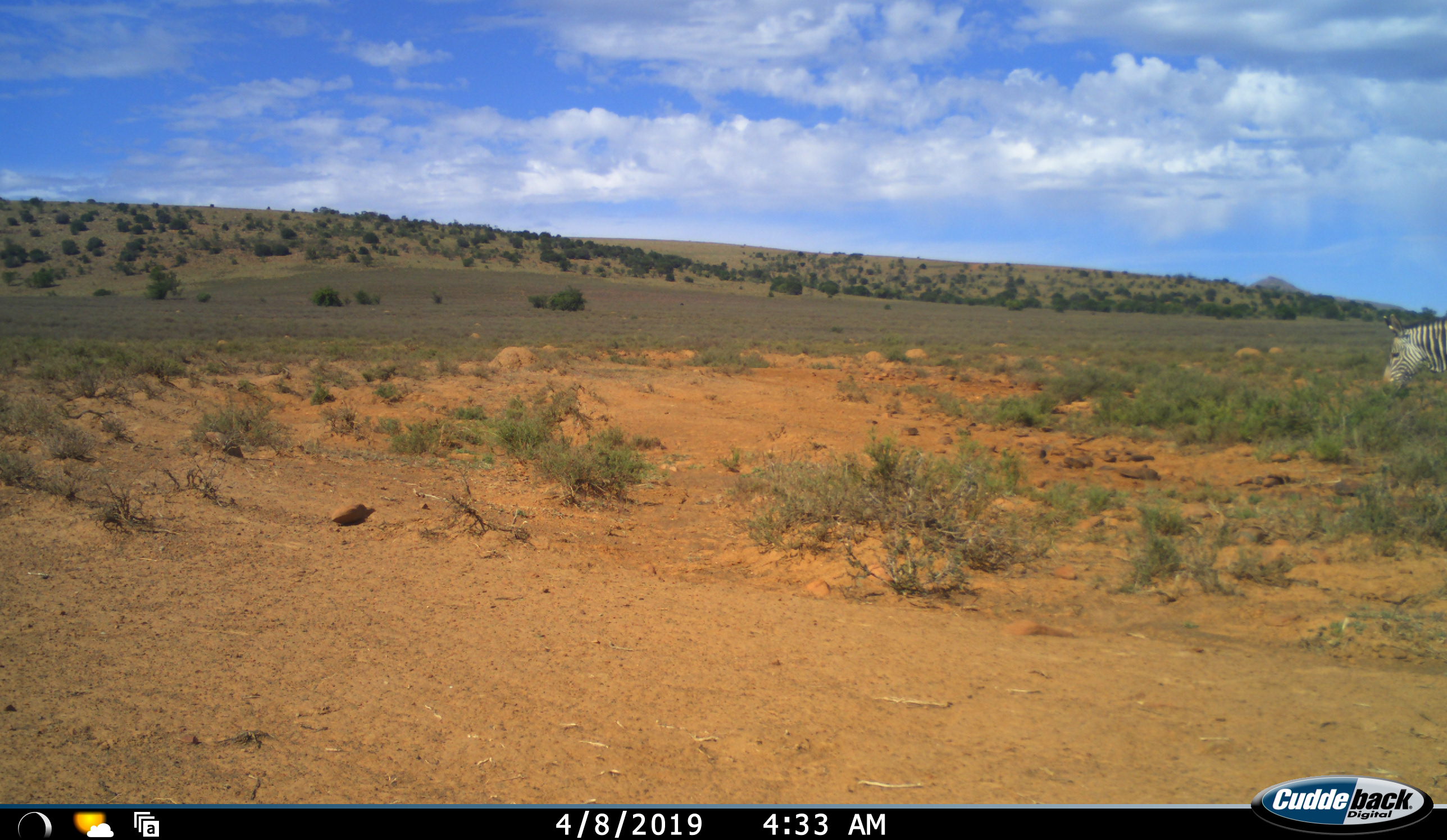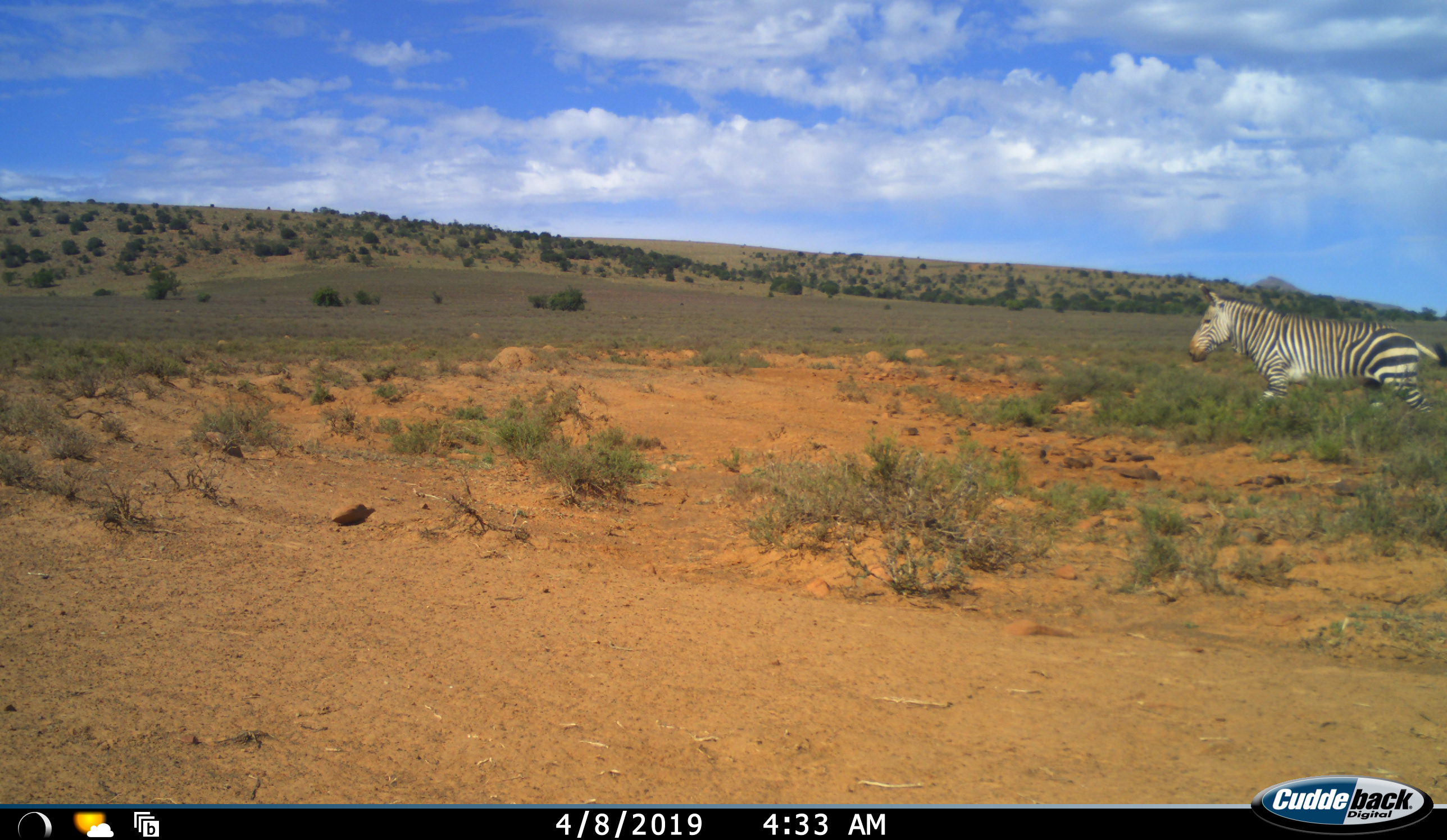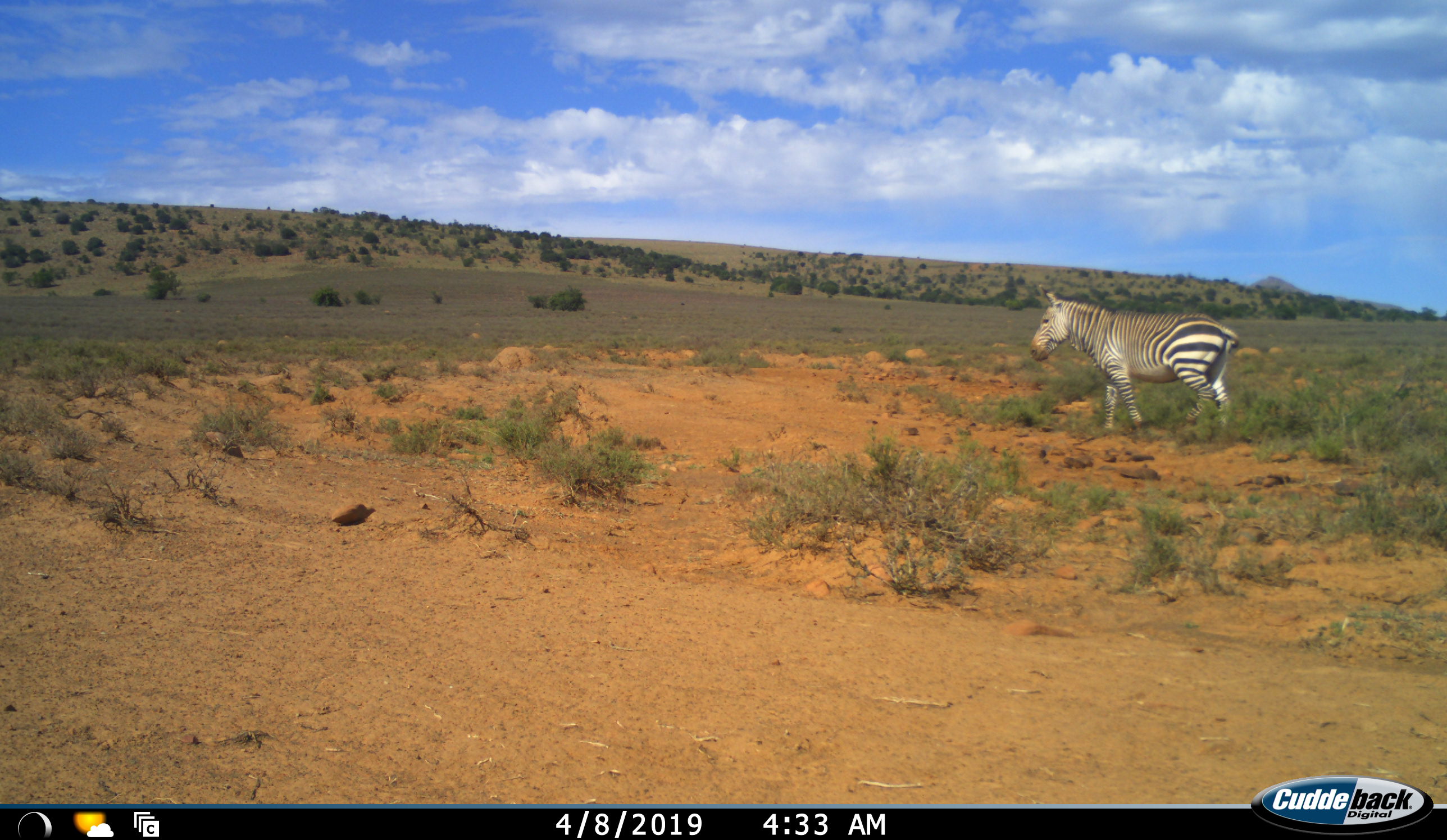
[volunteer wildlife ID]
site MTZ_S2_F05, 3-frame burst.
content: unidentified animal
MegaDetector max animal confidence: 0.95